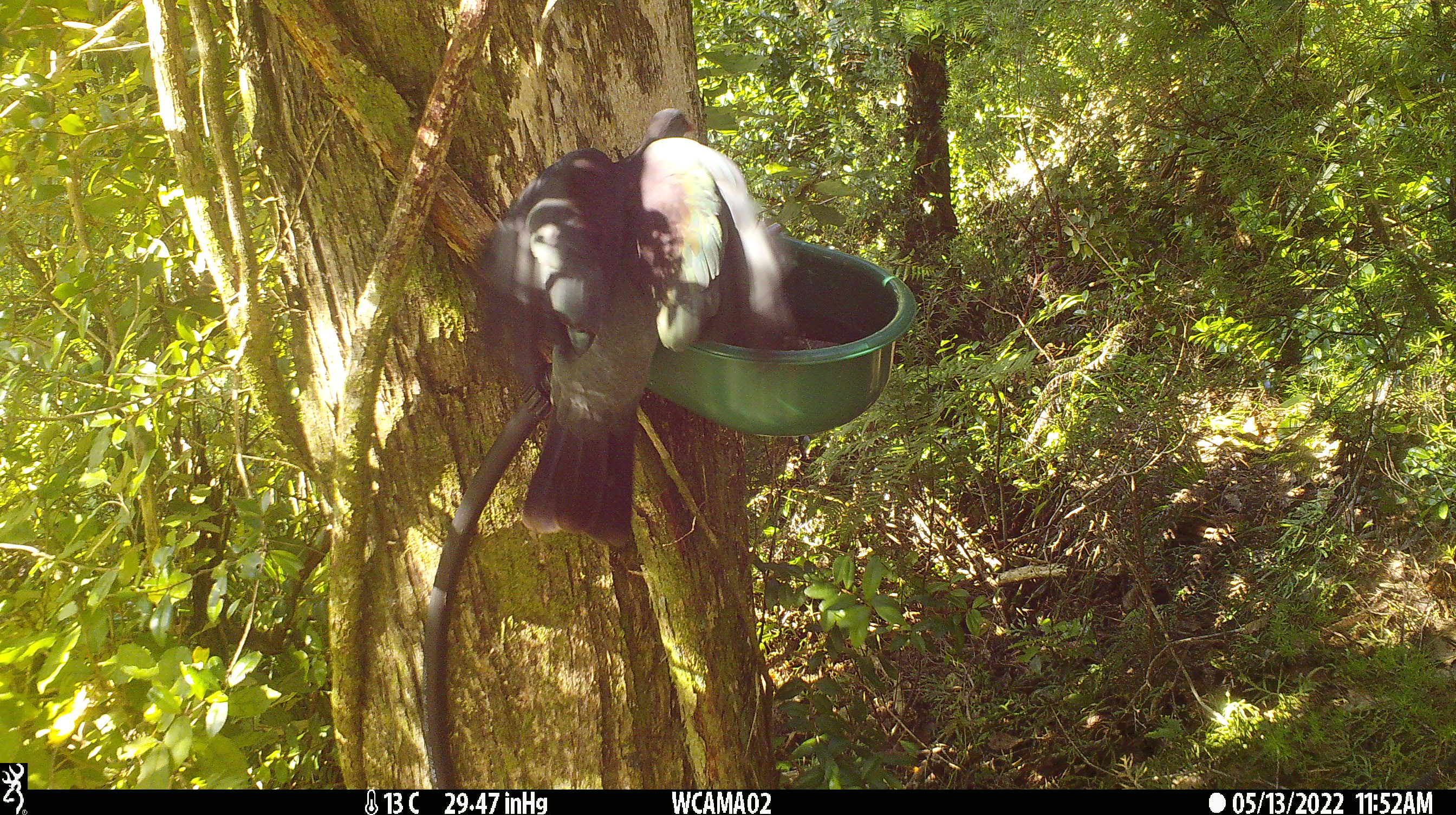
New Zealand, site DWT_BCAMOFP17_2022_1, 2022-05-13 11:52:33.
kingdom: Animalia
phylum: Chordata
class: Aves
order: Columbiformes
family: Columbidae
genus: Hemiphaga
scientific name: Hemiphaga novaeseelandiae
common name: new zealand pigeon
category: kereru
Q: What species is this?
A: Kereru (new zealand pigeon) (Hemiphaga novaeseelandiae).